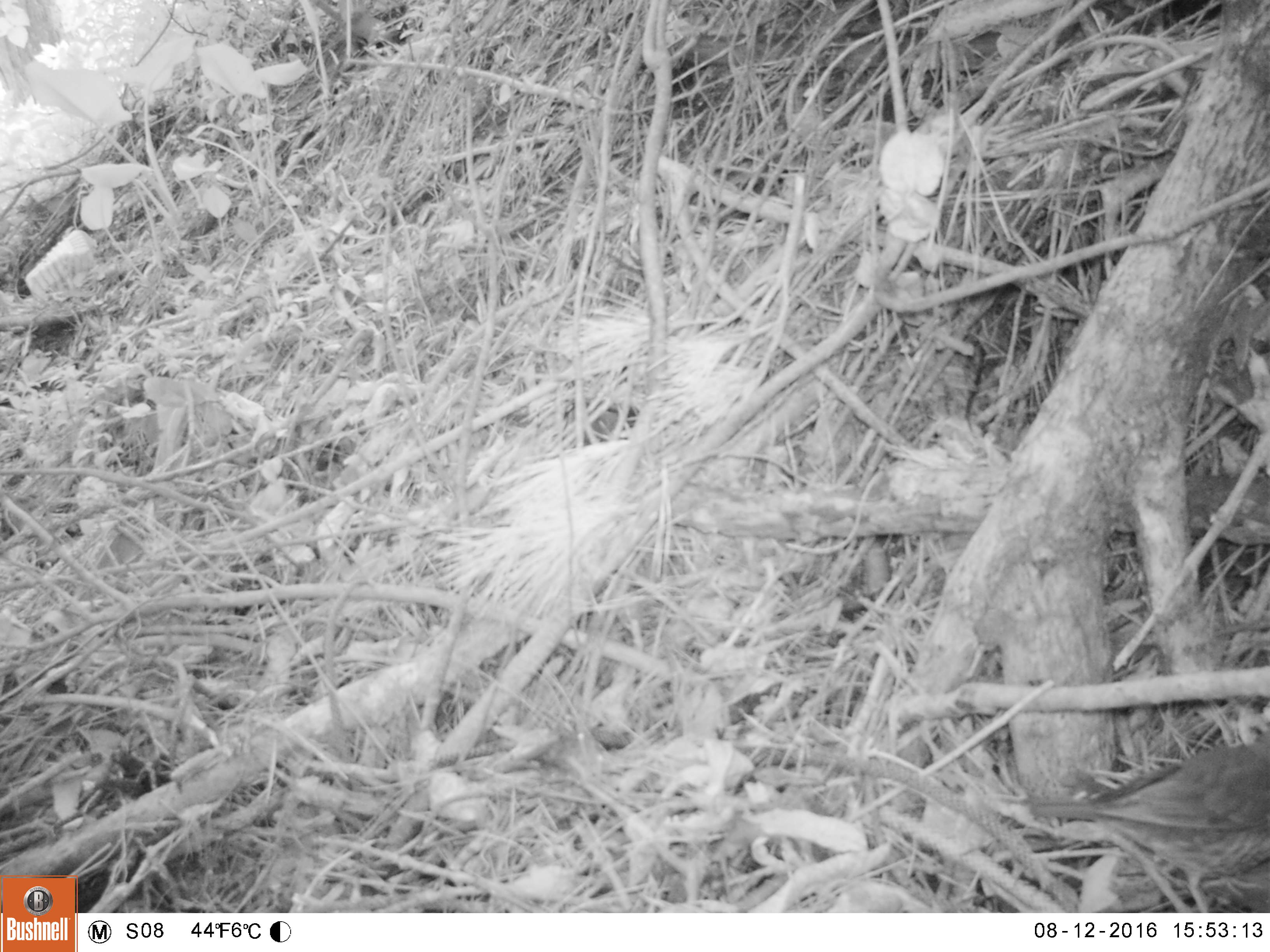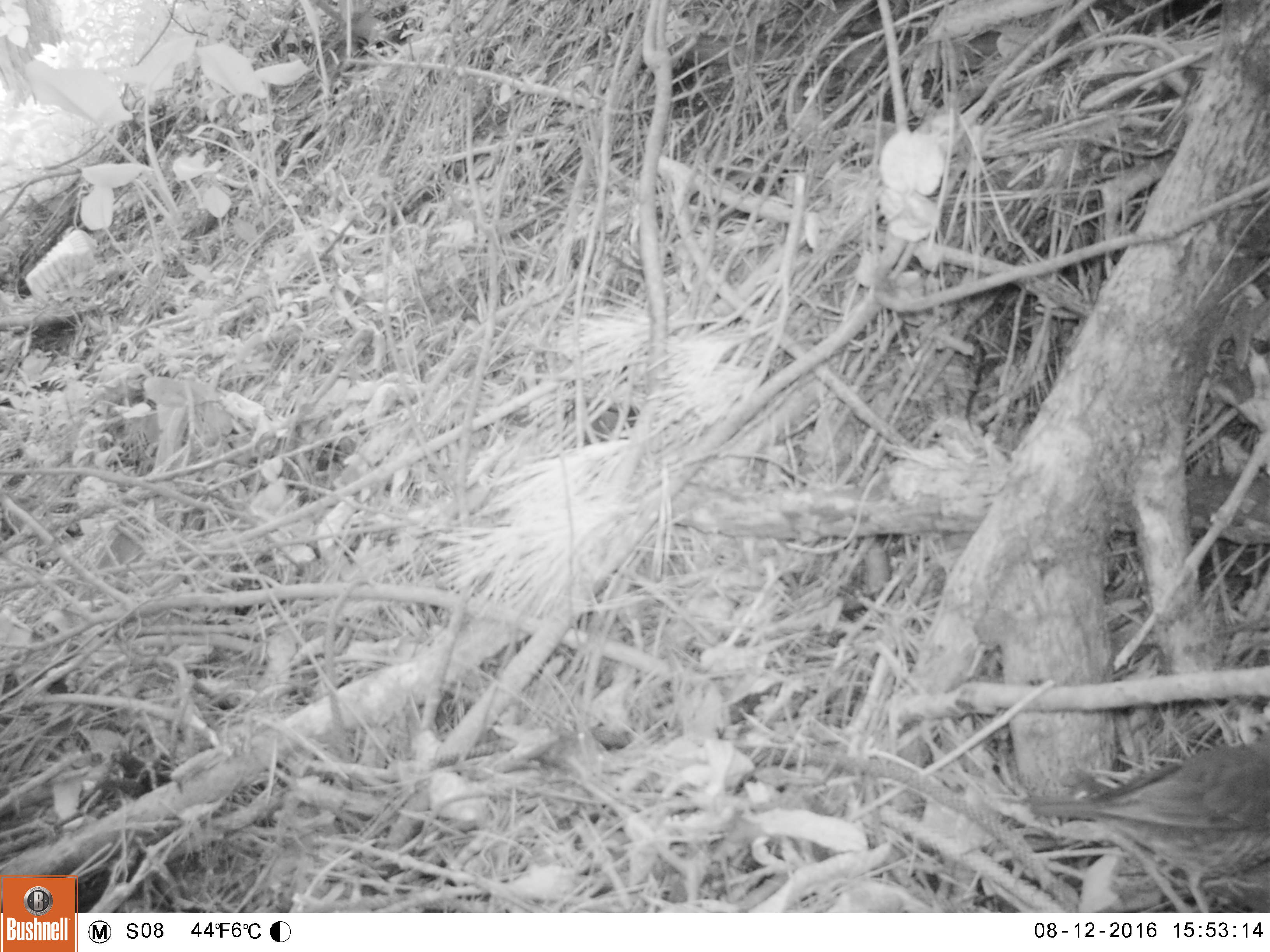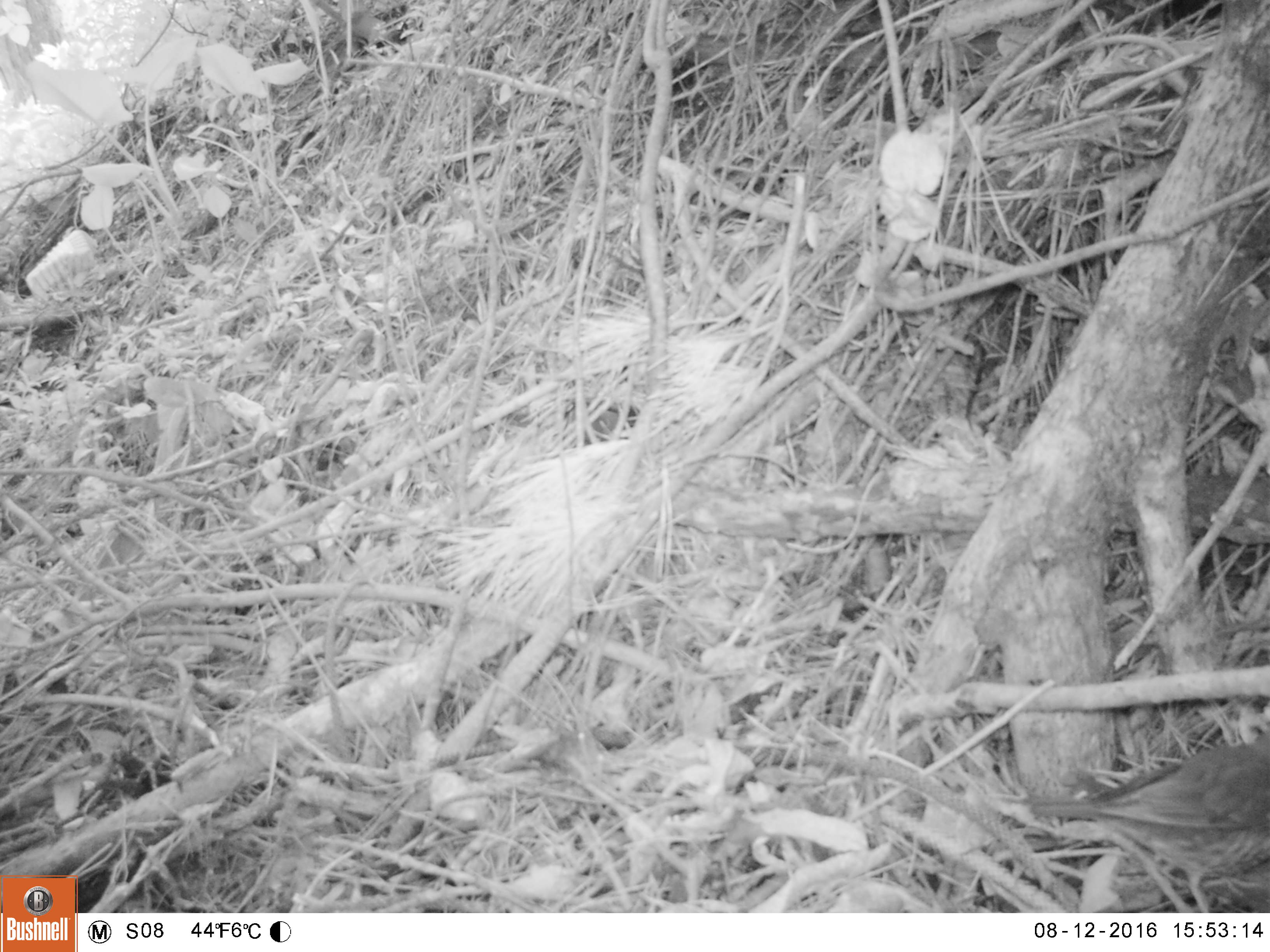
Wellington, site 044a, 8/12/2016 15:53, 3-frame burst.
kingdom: Animalia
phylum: Chordata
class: Aves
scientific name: Aves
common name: bird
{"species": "bird (Aves)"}